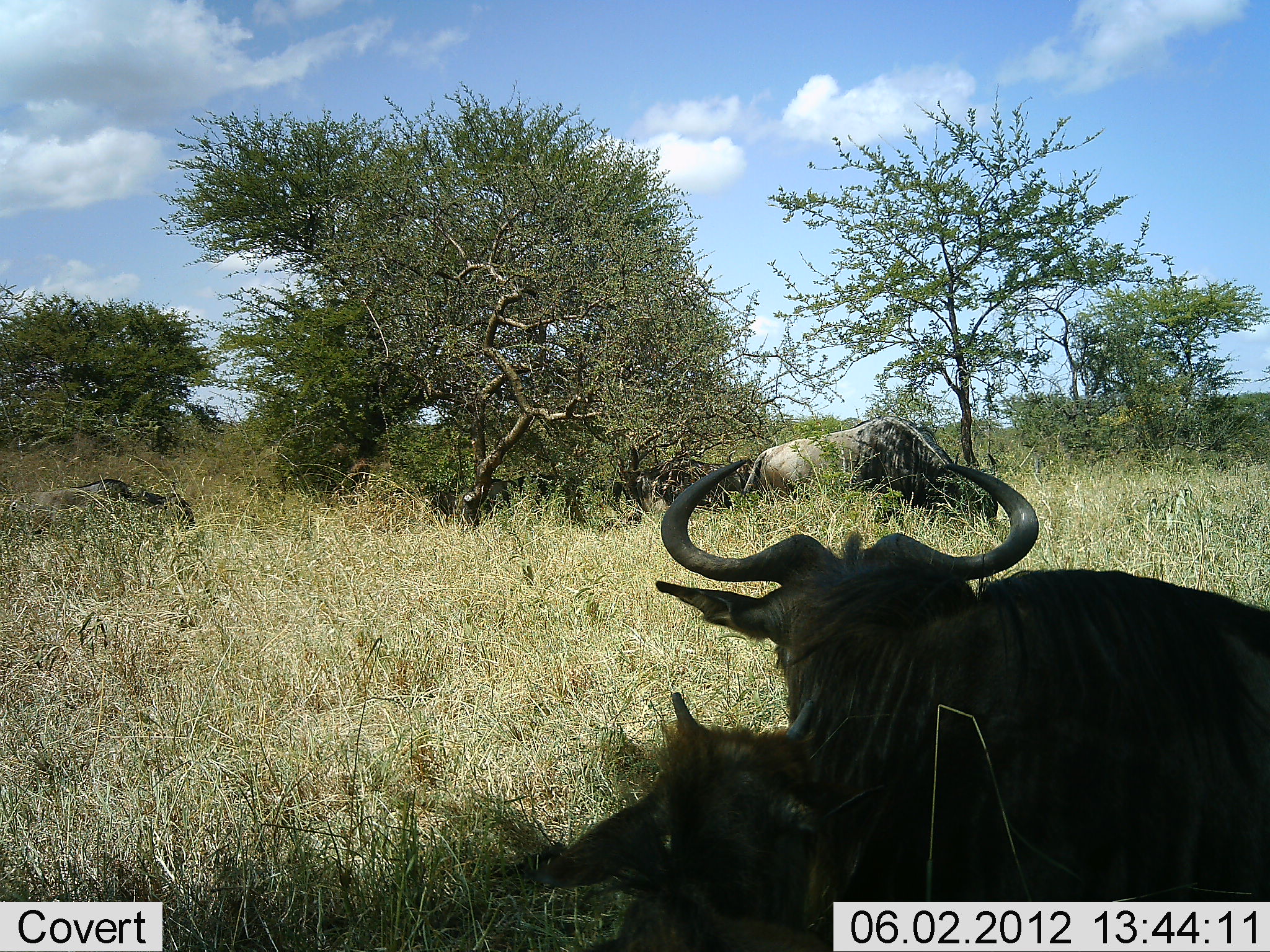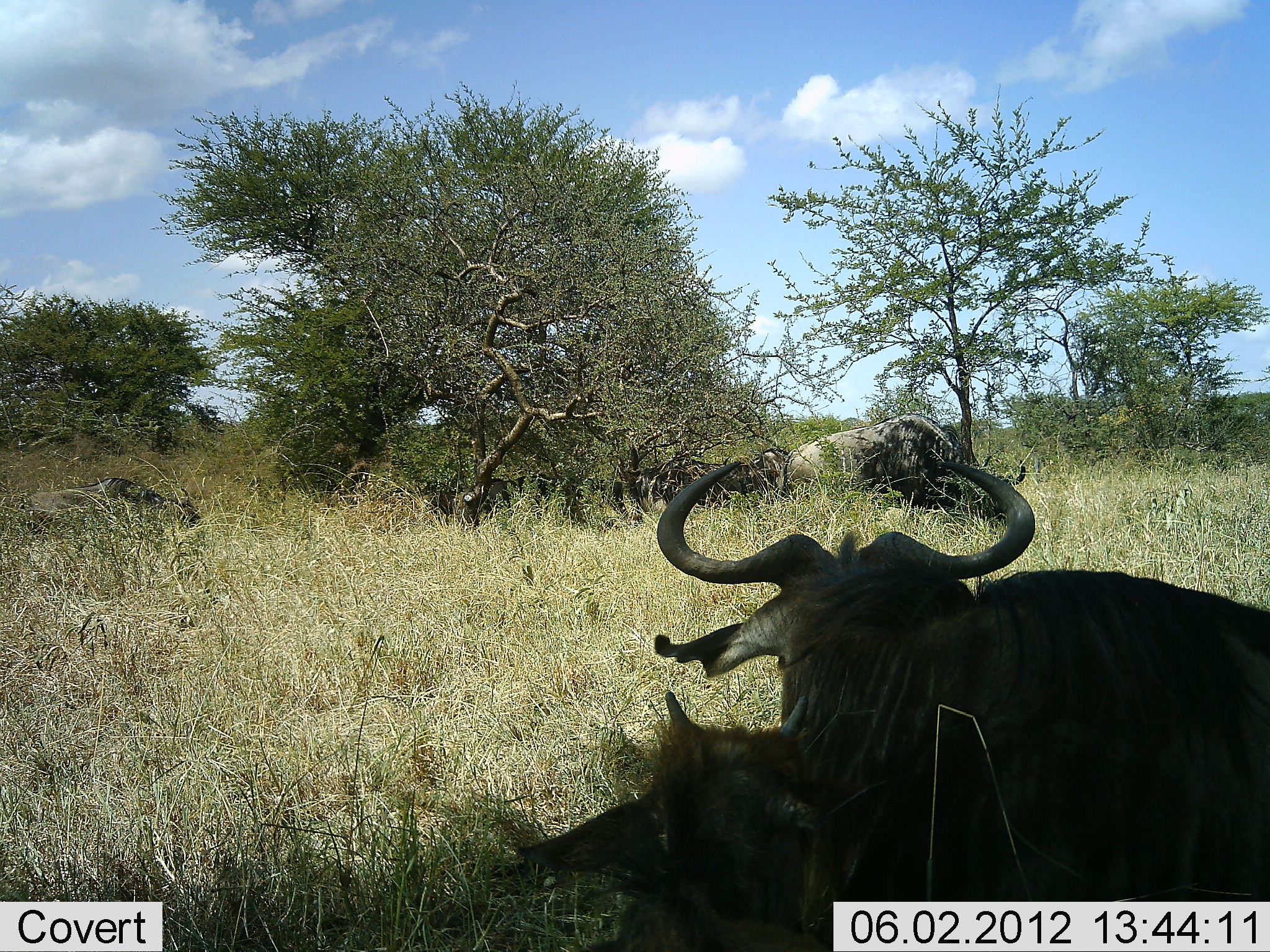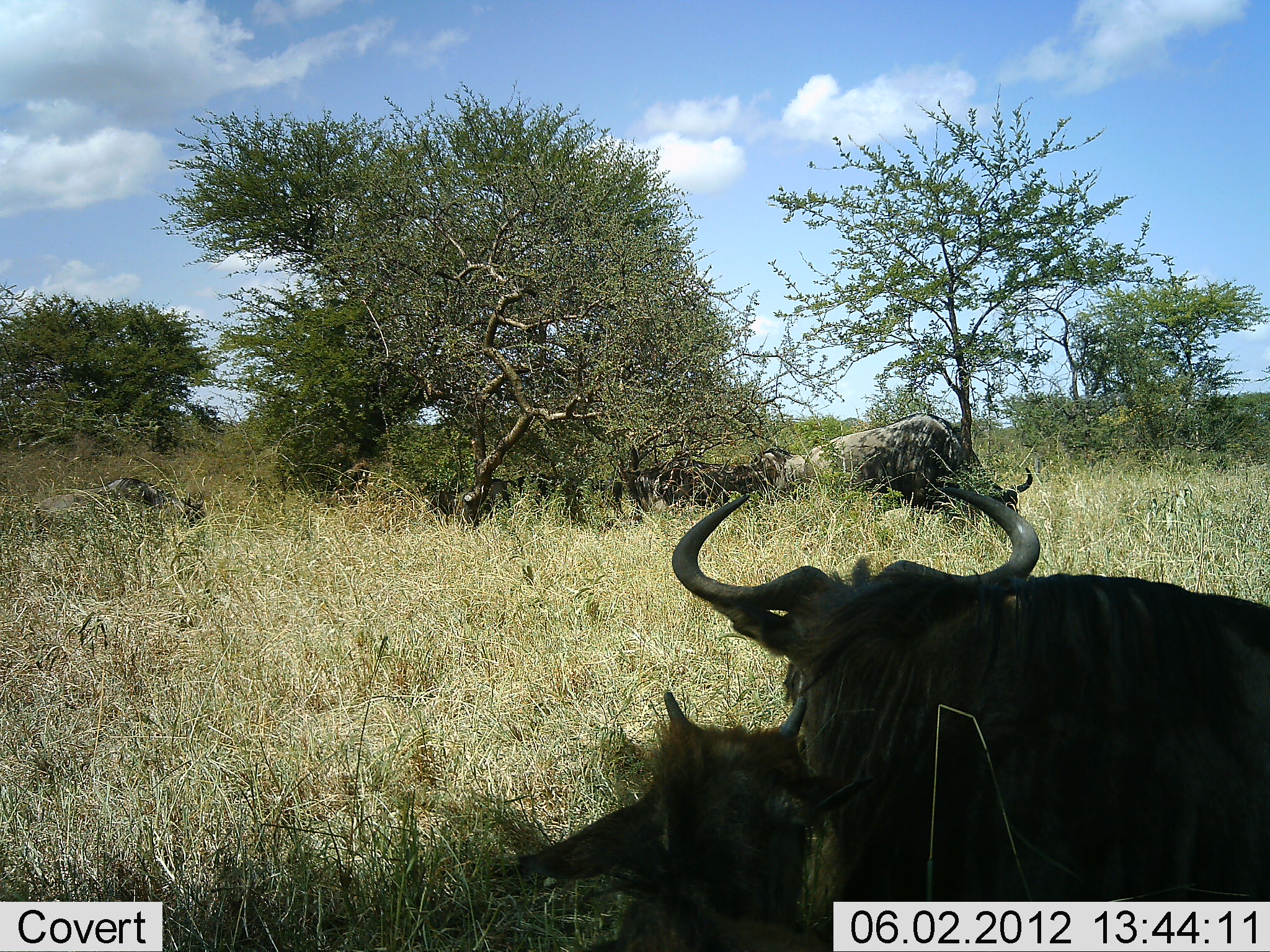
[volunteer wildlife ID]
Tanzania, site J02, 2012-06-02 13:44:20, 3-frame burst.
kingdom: Animalia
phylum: Chordata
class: Mammalia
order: Artiodactyla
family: Bovidae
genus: Connochaetes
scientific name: Connochaetes taurinus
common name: blue wildebeest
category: wildebeest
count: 6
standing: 45%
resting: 91%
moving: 18%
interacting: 9%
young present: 55%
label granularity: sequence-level